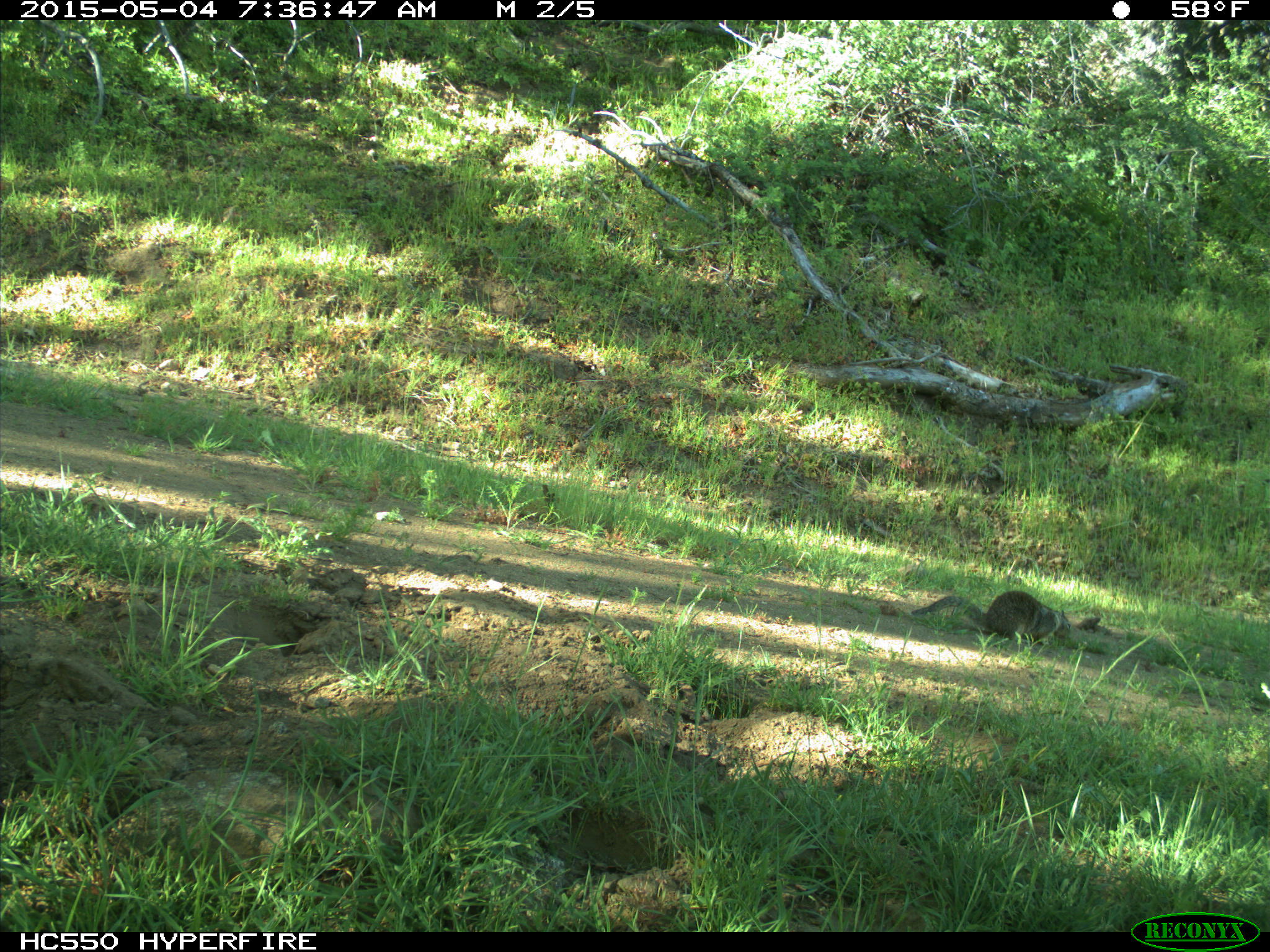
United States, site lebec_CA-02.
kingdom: Animalia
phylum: Chordata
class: Mammalia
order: Rodentia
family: Sciuridae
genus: Otospermophilus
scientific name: Otospermophilus beecheyi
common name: california ground squirrel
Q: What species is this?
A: Otospermophilus beecheyi (california ground squirrel).